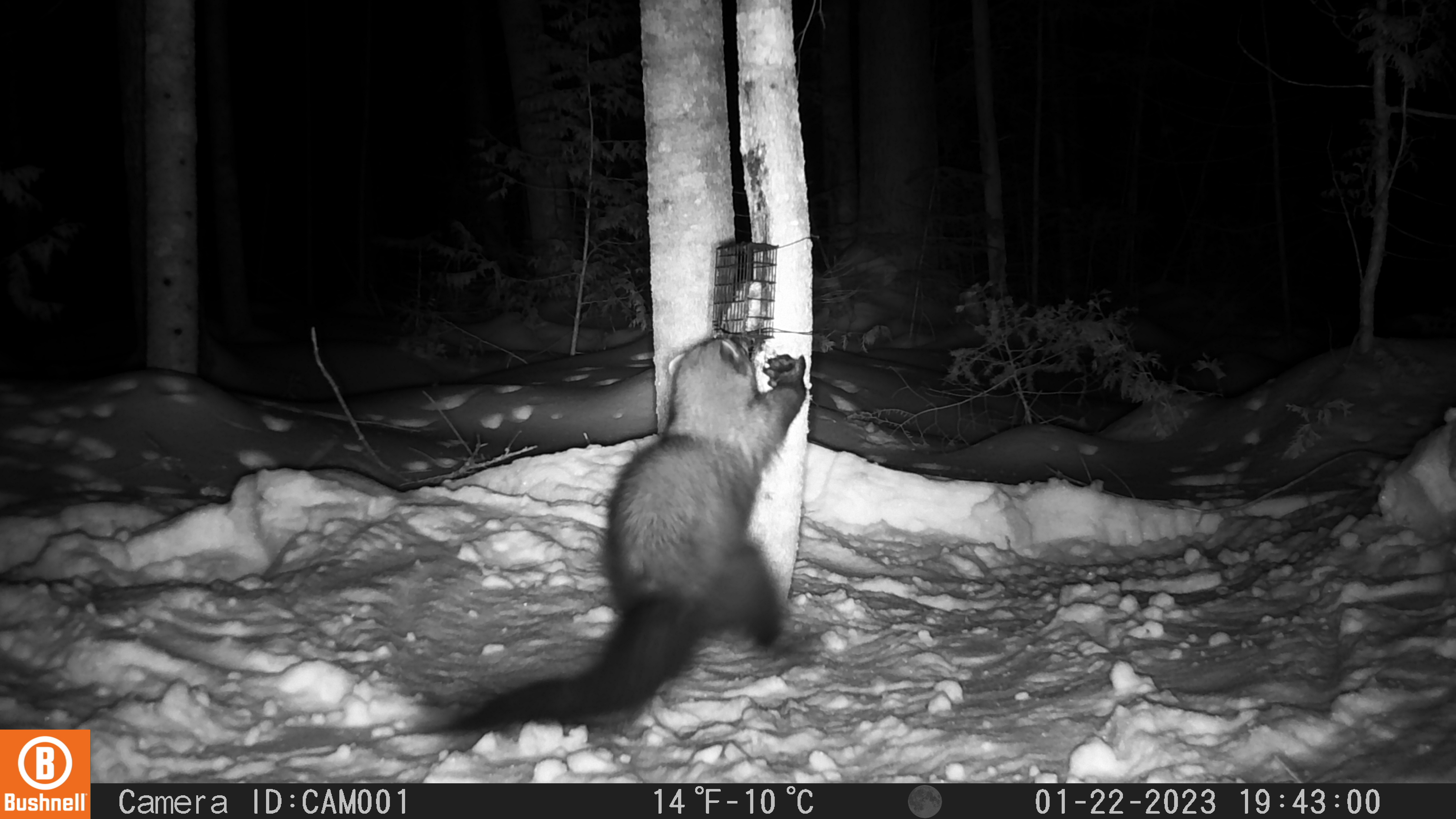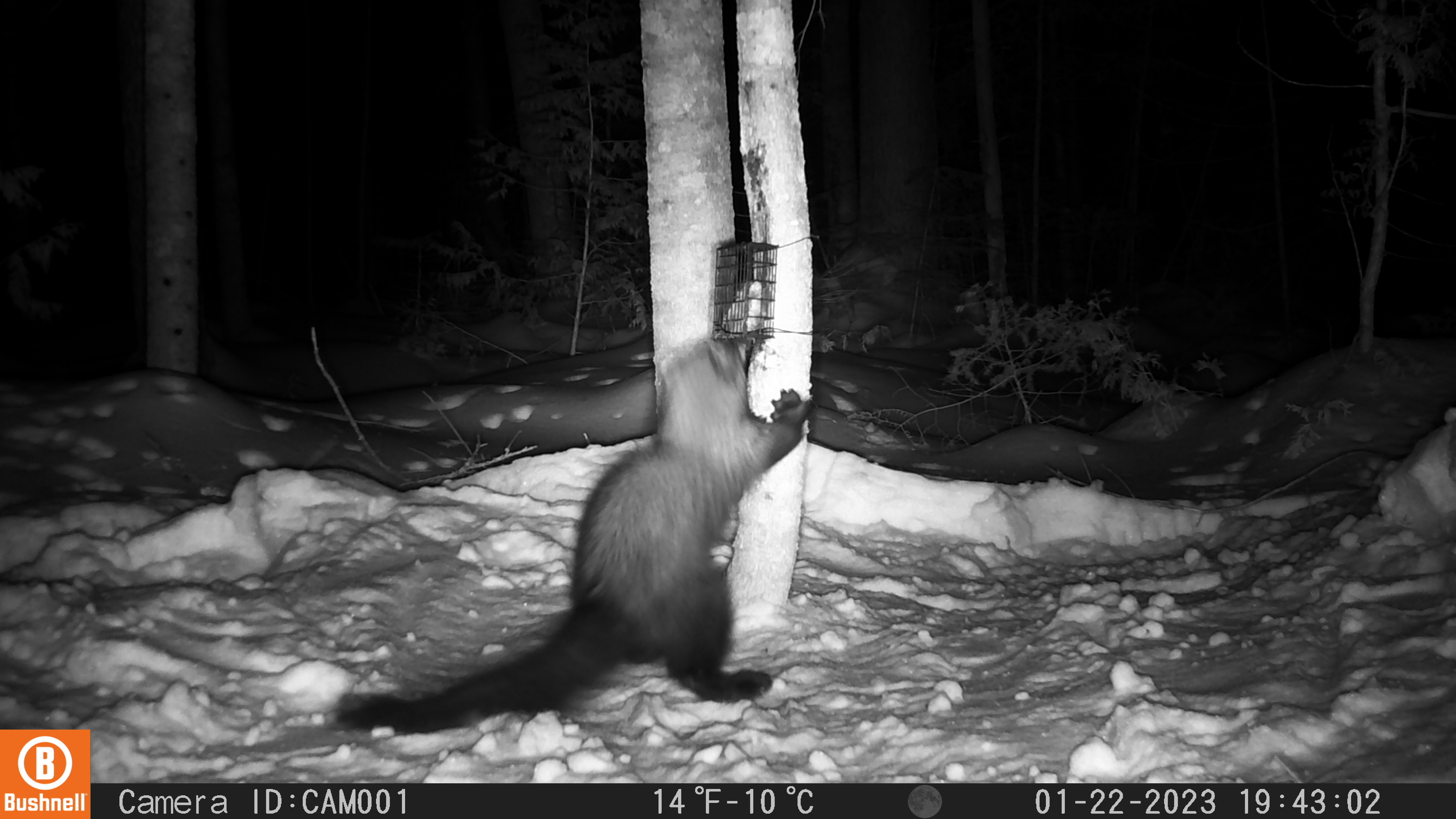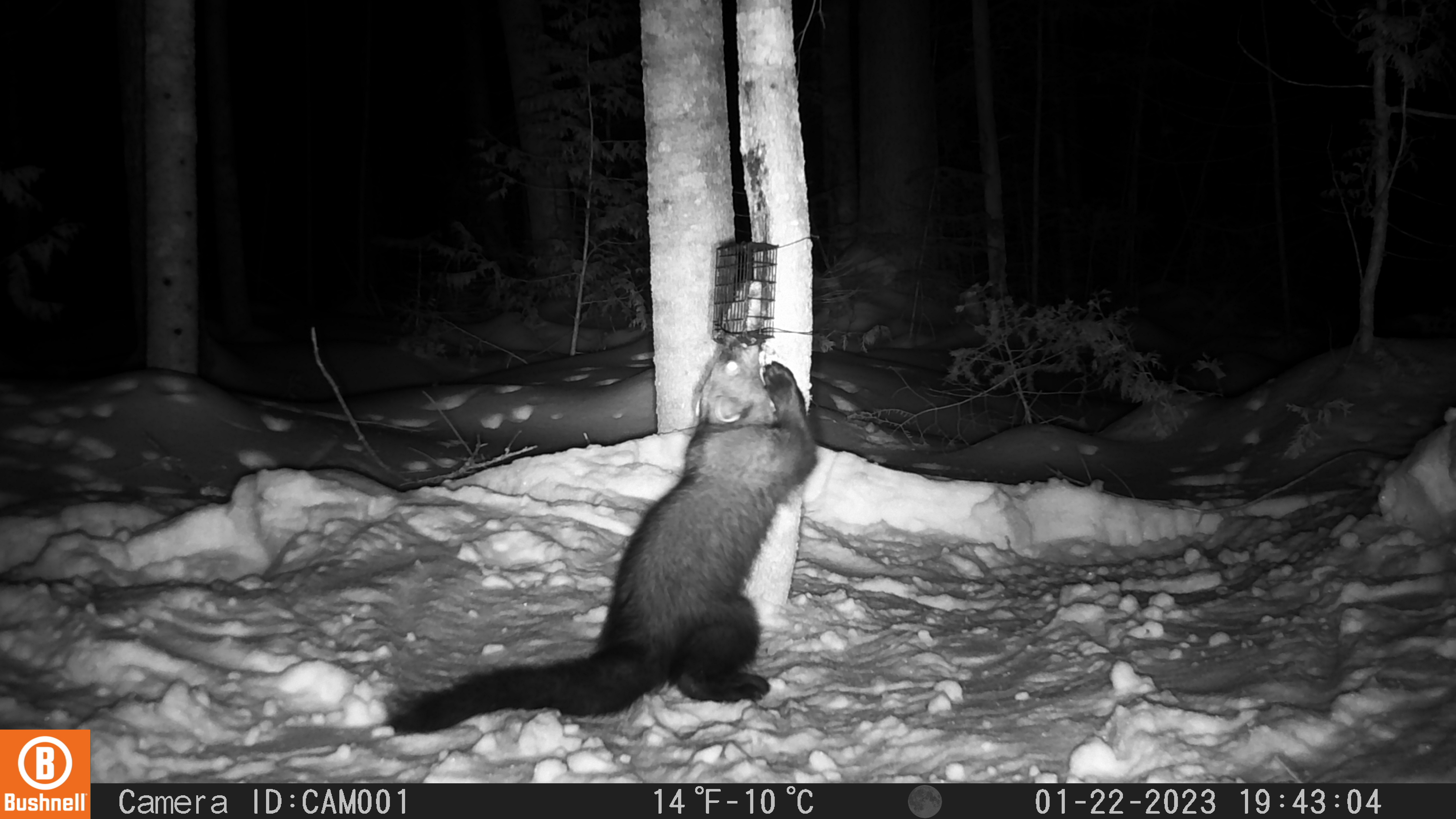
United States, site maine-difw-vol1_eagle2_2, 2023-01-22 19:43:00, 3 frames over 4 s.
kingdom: Animalia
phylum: Chordata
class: Mammalia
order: Carnivora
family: Mustelidae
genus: Pekania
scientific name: Pekania pennanti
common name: fisher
Fisher (Pekania pennanti).